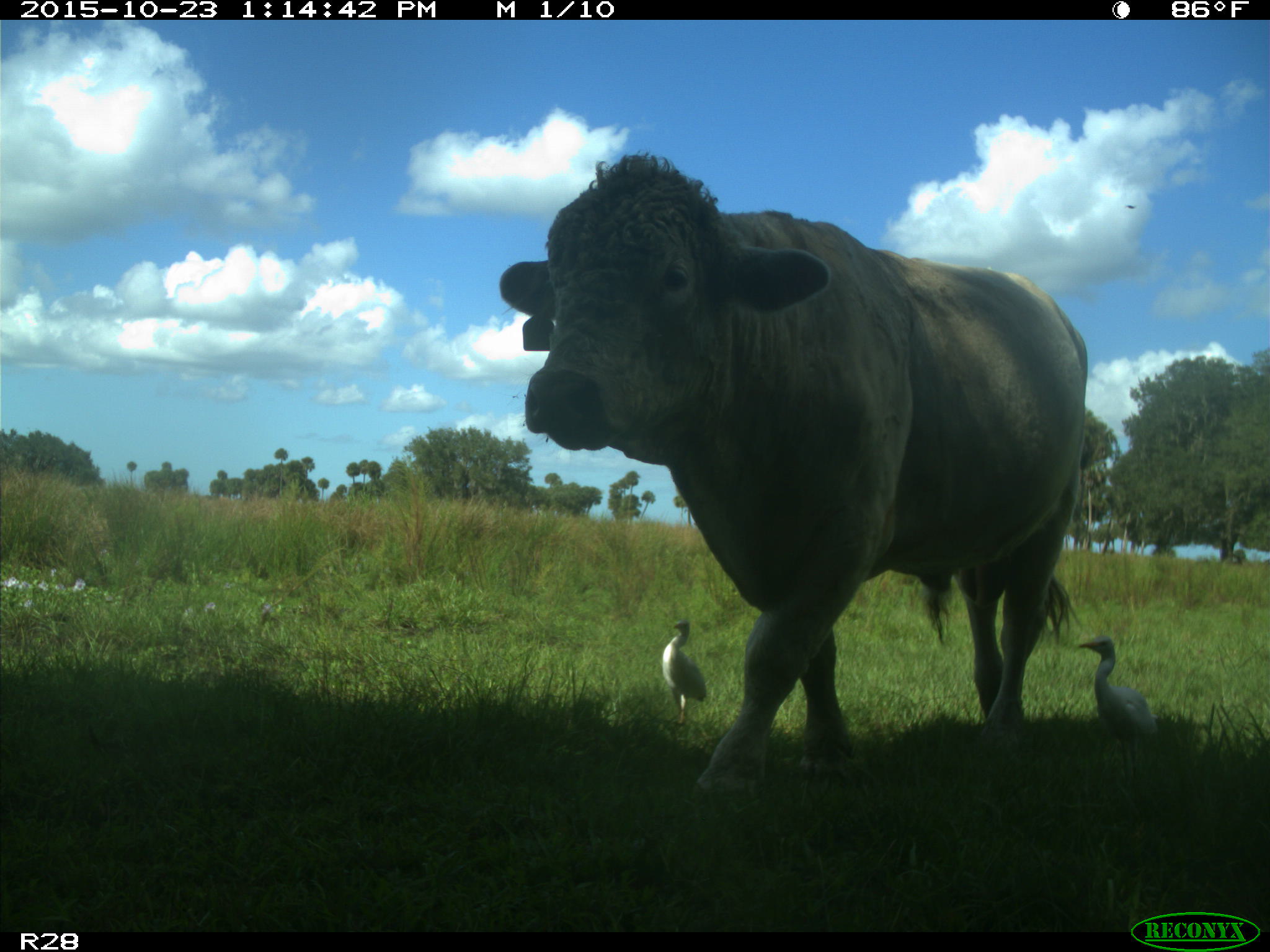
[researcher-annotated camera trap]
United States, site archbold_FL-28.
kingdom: Animalia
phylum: Chordata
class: Mammalia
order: Artiodactyla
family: Bovidae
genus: Bos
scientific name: Bos taurus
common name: domestic cow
Bos taurus (domestic cow).